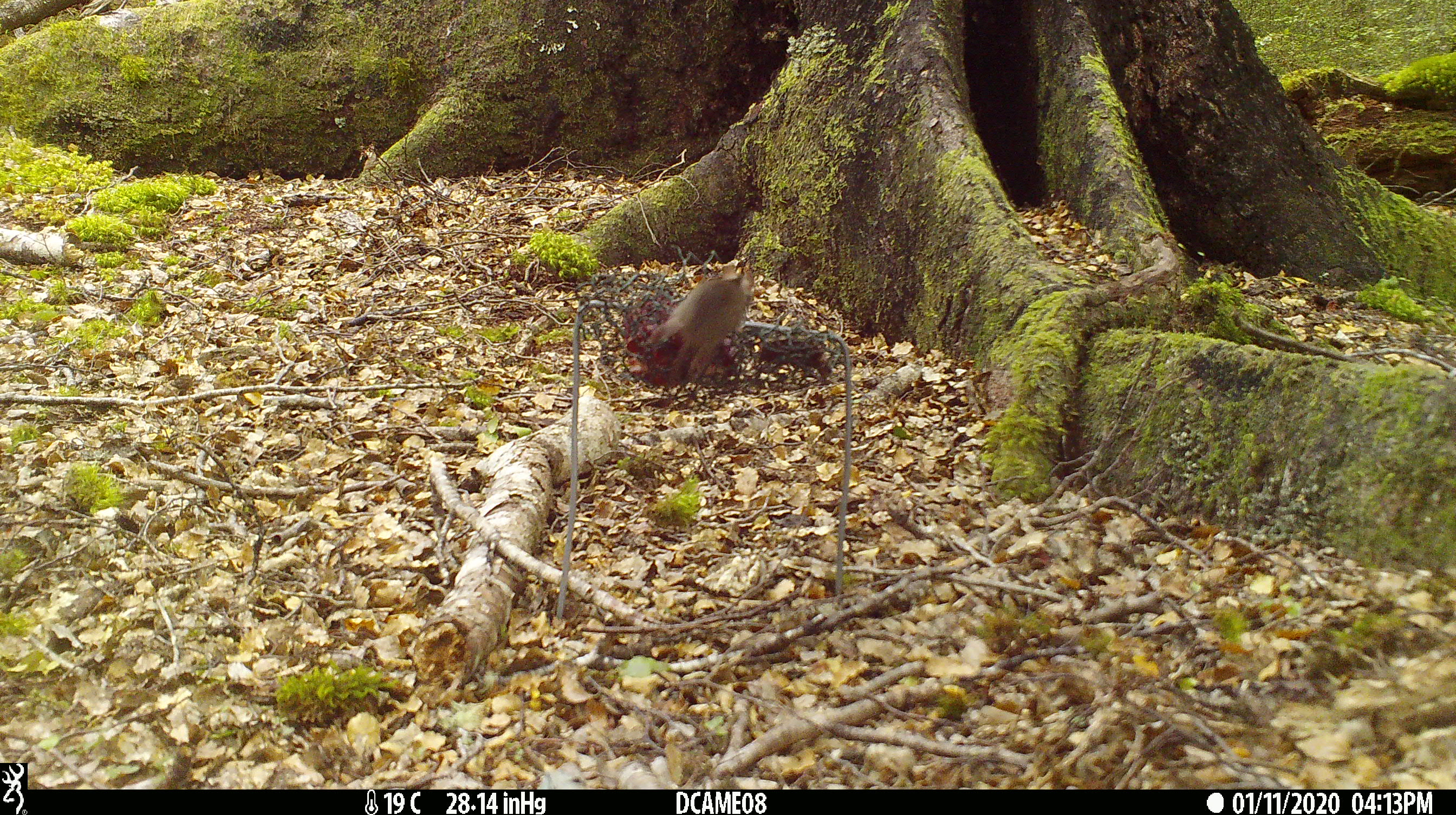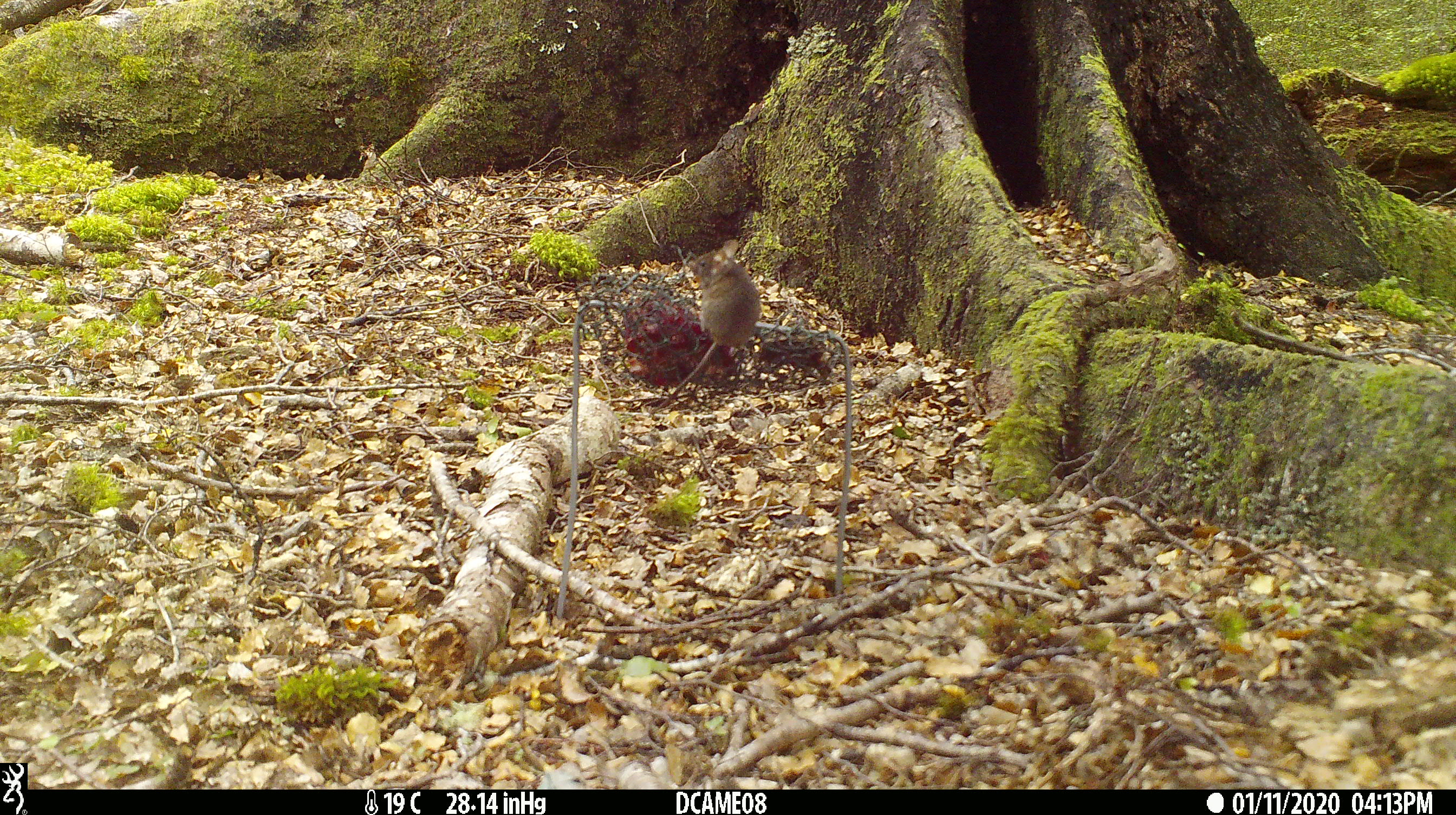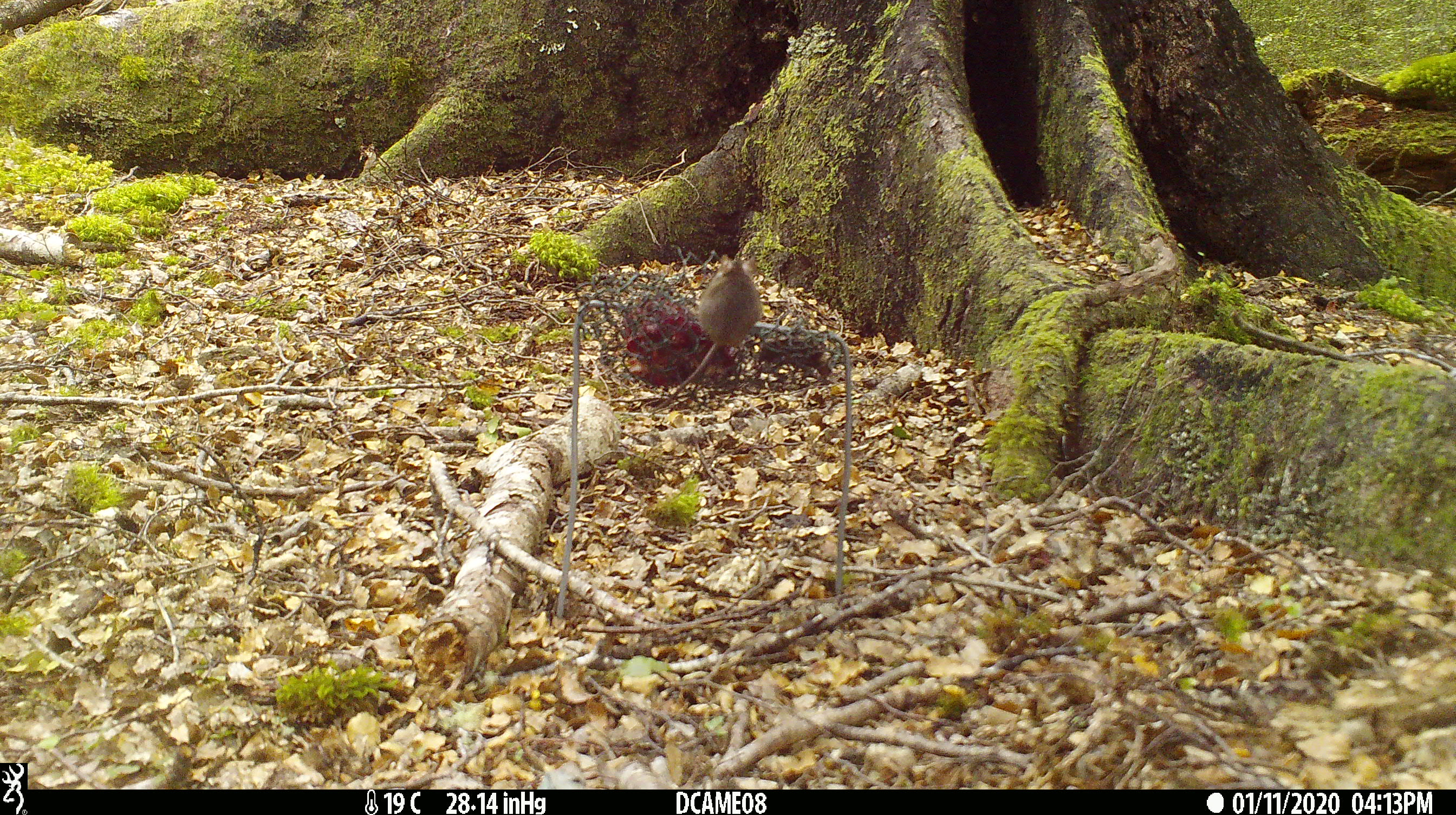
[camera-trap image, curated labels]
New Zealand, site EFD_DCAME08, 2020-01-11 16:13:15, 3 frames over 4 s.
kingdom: Animalia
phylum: Chordata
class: Mammalia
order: Rodentia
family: Muridae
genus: Mus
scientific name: Mus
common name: mouse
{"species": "mouse (Mus)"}